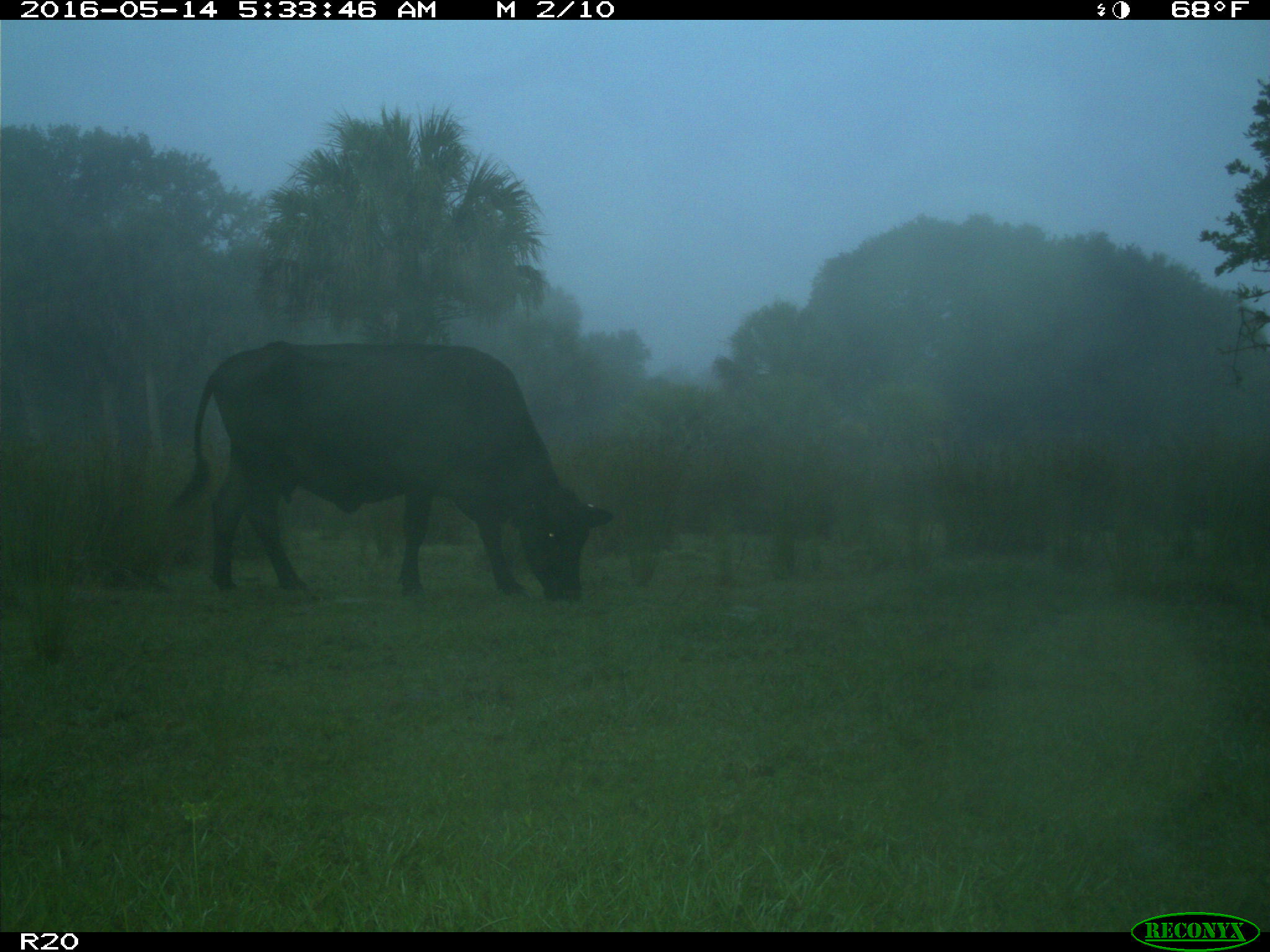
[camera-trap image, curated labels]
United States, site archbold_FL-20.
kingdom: Animalia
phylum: Chordata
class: Mammalia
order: Artiodactyla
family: Bovidae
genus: Bos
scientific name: Bos taurus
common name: domestic cow